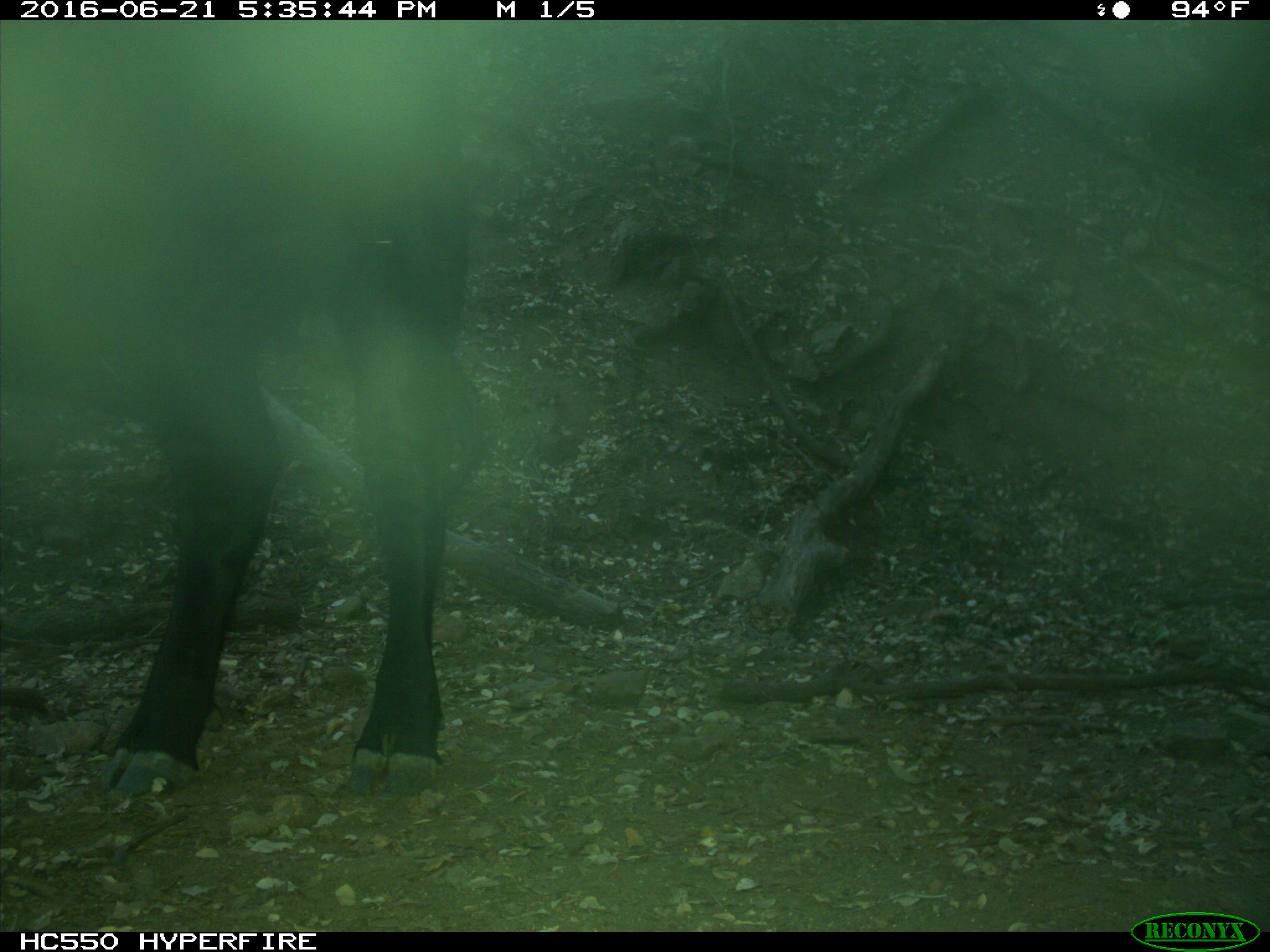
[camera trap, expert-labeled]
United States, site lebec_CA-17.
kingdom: Animalia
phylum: Chordata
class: Mammalia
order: Artiodactyla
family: Bovidae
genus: Bos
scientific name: Bos taurus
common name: domestic cow